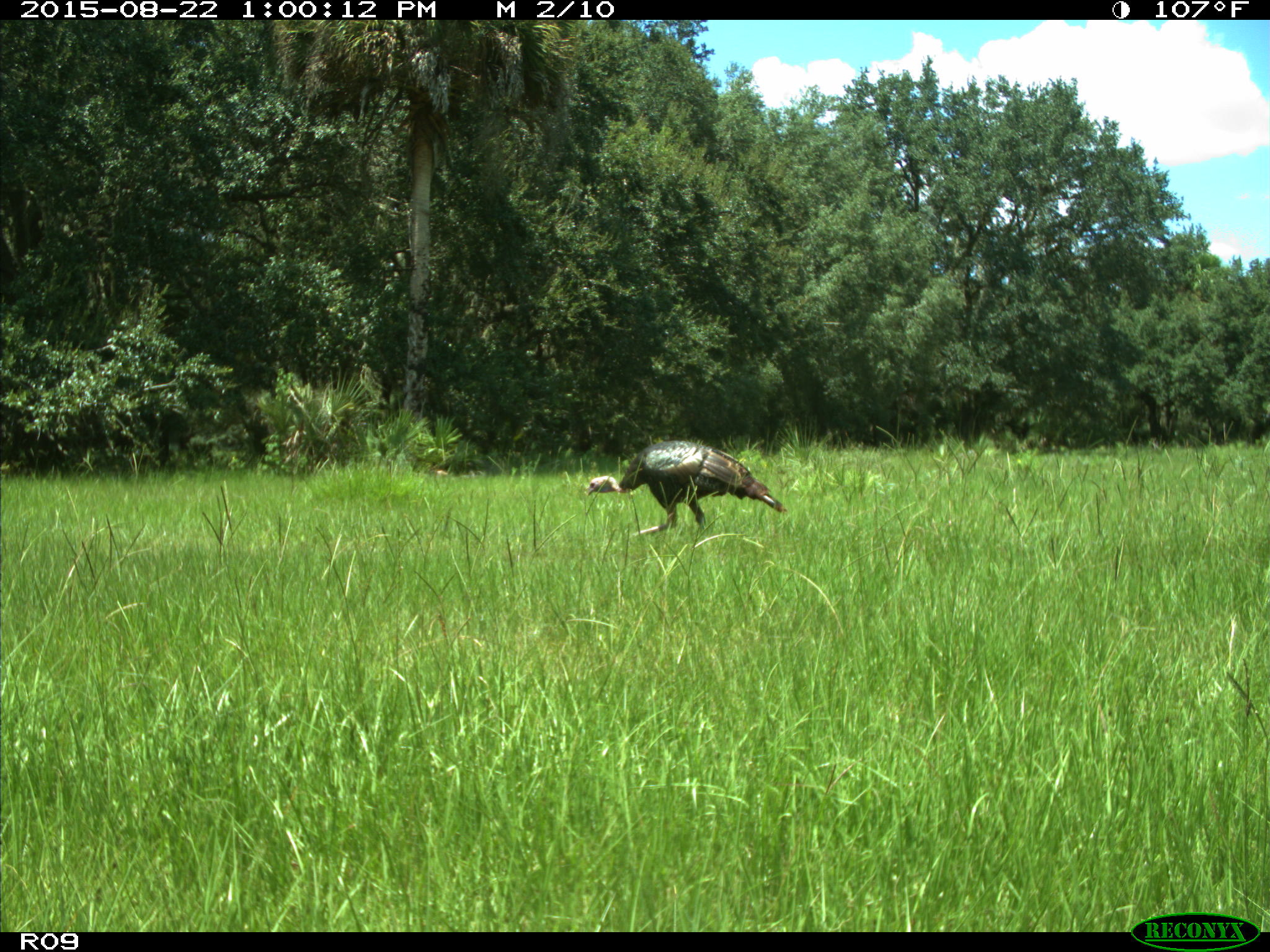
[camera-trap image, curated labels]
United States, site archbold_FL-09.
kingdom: Animalia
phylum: Chordata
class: Aves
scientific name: Aves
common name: birds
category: unidentified bird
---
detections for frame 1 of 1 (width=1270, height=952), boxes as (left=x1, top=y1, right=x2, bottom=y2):
animal: (left=586, top=440, right=789, bottom=539)